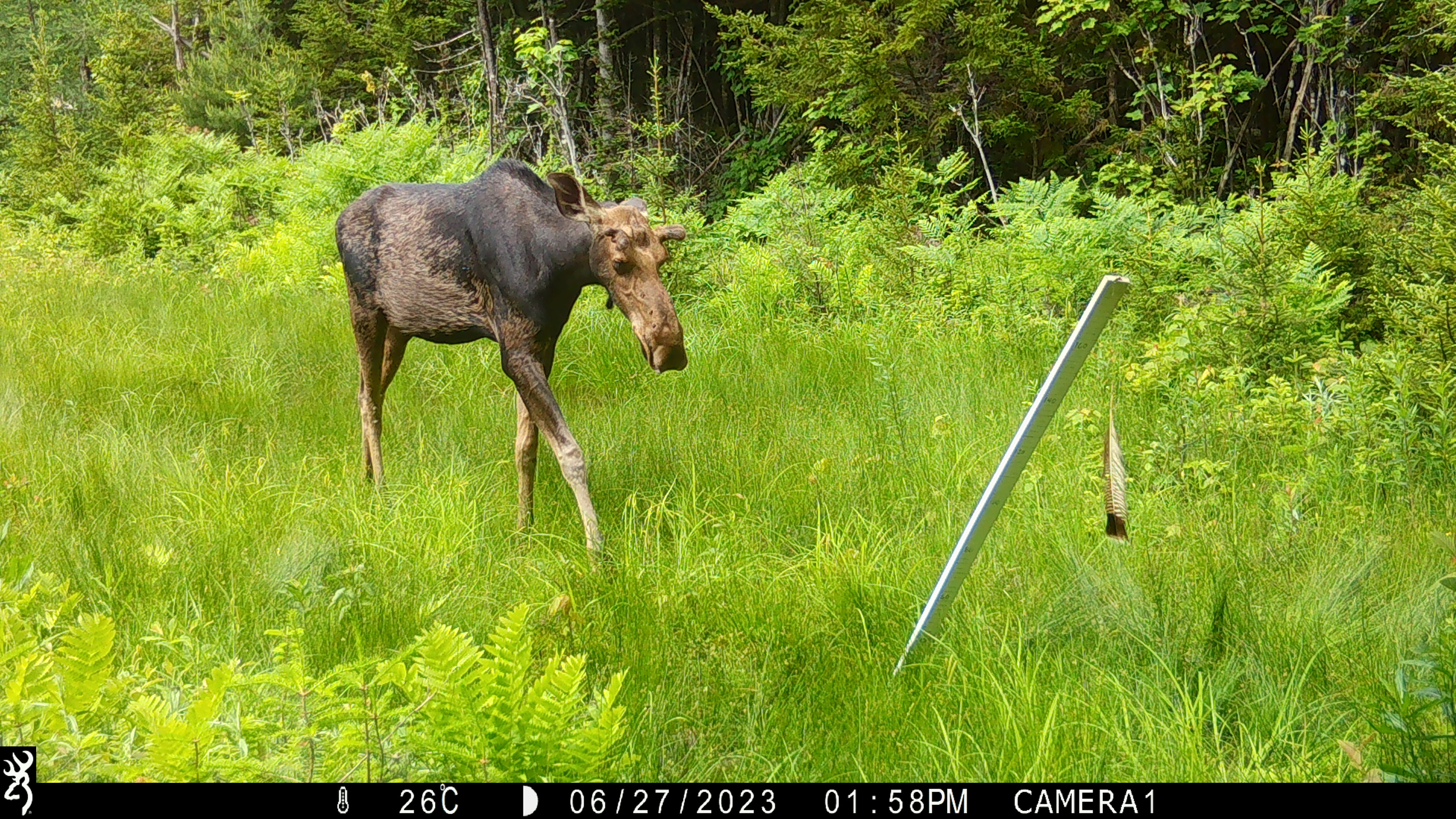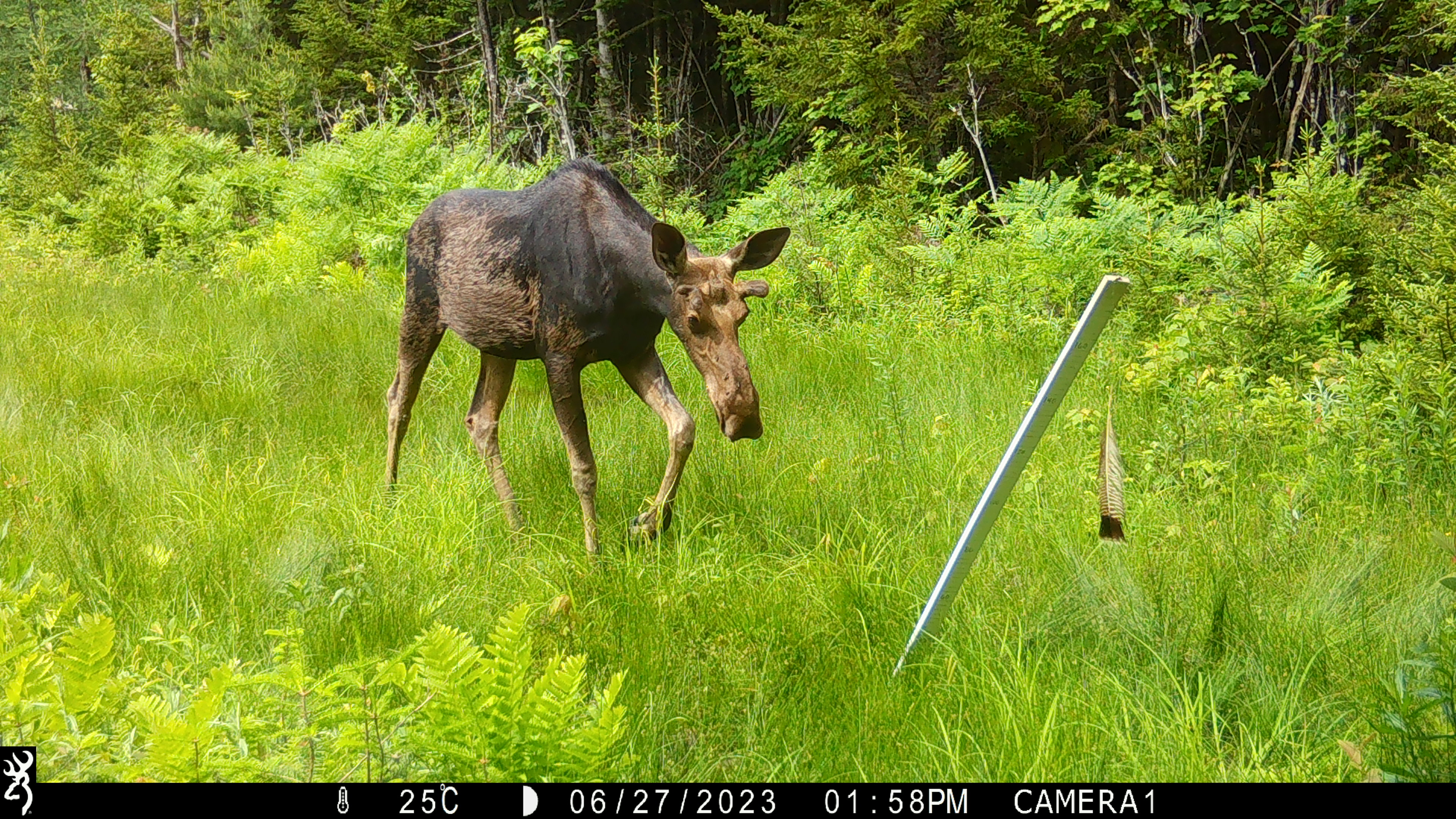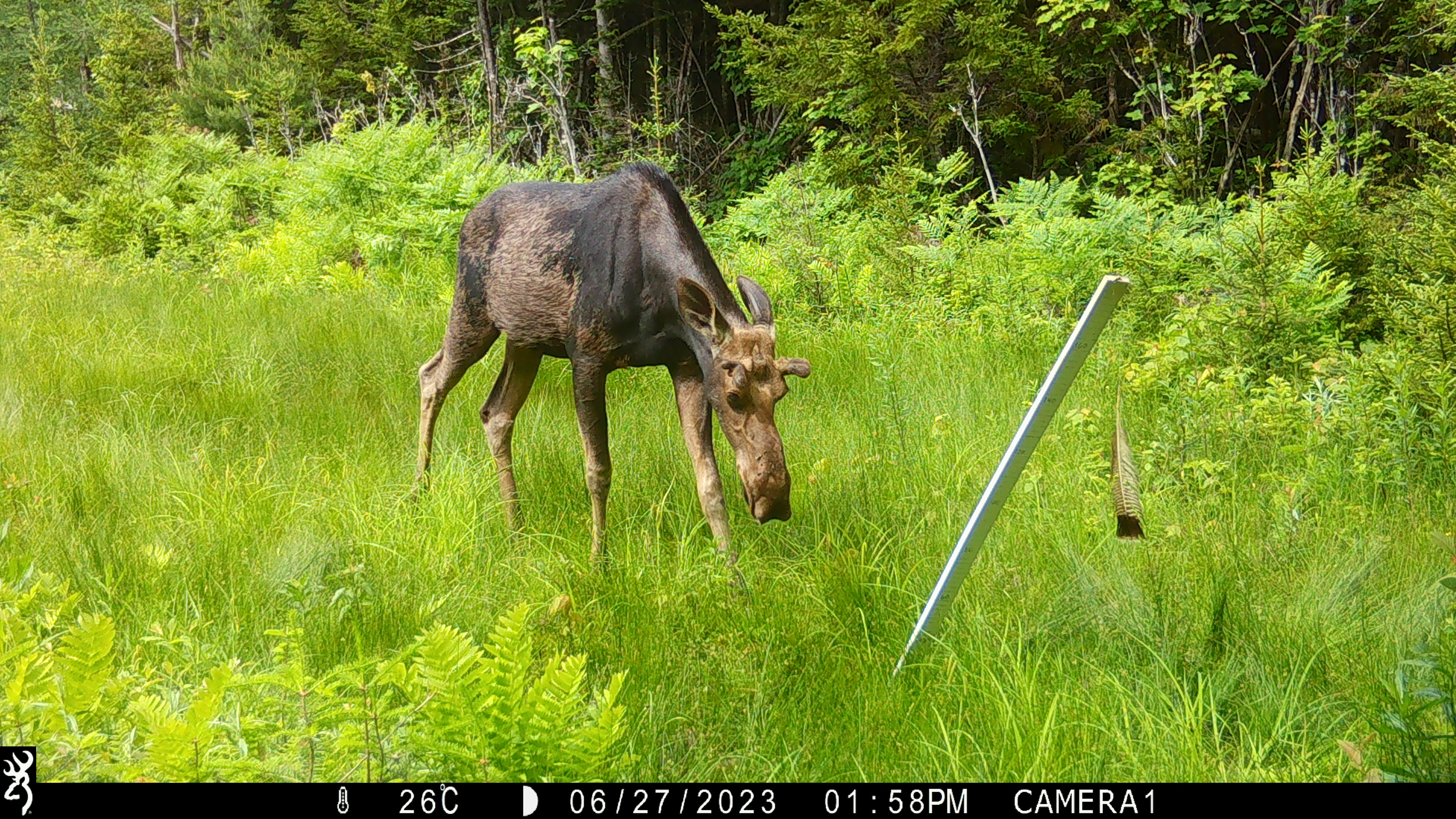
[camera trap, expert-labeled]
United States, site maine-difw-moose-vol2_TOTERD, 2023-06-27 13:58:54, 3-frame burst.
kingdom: Animalia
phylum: Chordata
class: Mammalia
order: Artiodactyla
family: Cervidae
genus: Alces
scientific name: Alces alces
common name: moose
Moose (Alces alces).